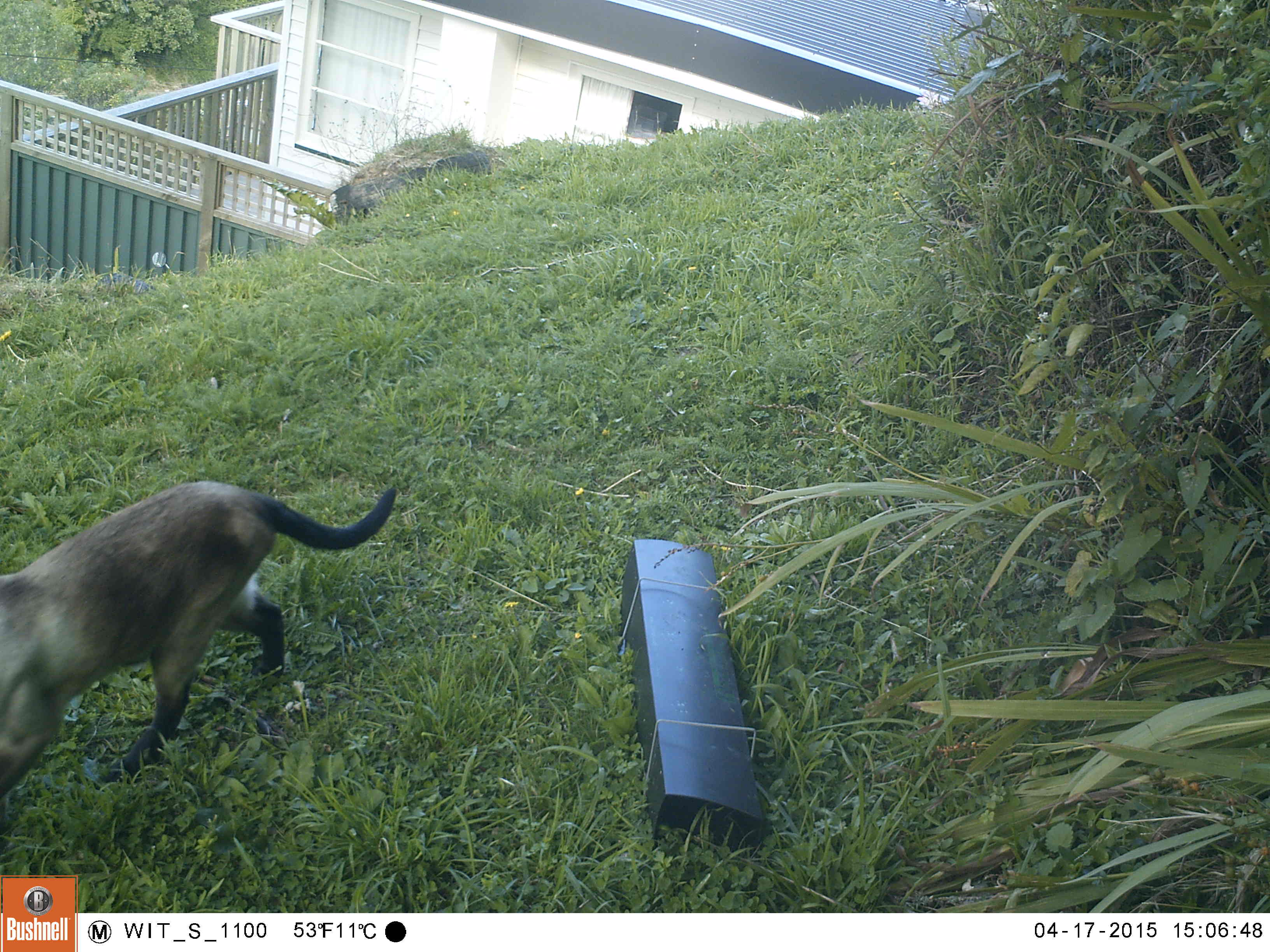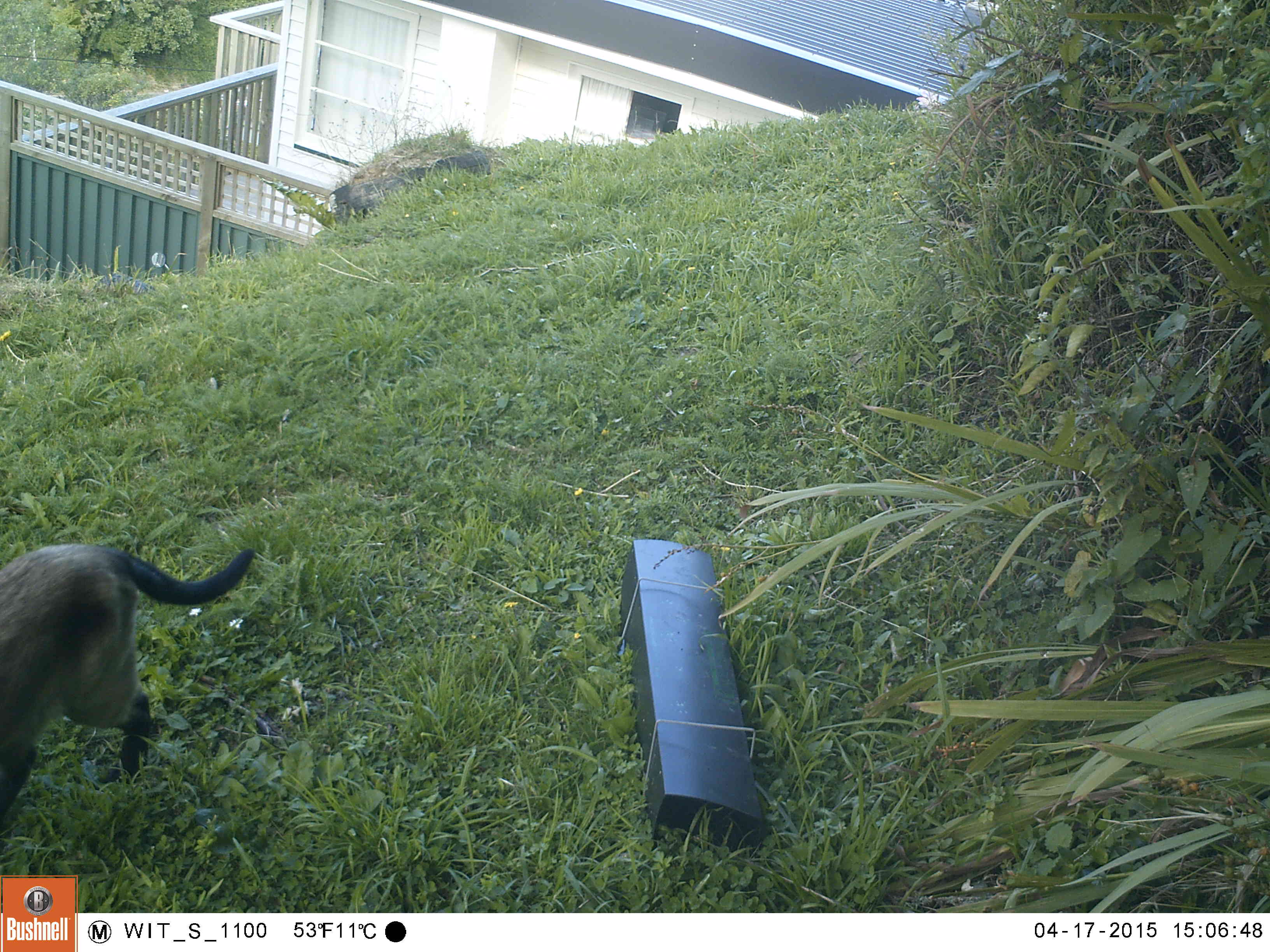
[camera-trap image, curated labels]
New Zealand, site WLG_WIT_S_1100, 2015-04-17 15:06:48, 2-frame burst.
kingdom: Animalia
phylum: Chordata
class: Mammalia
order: Carnivora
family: Felidae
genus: Felis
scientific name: Felis catus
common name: domestic cat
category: cat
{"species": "cat (domestic cat) (Felis catus)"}